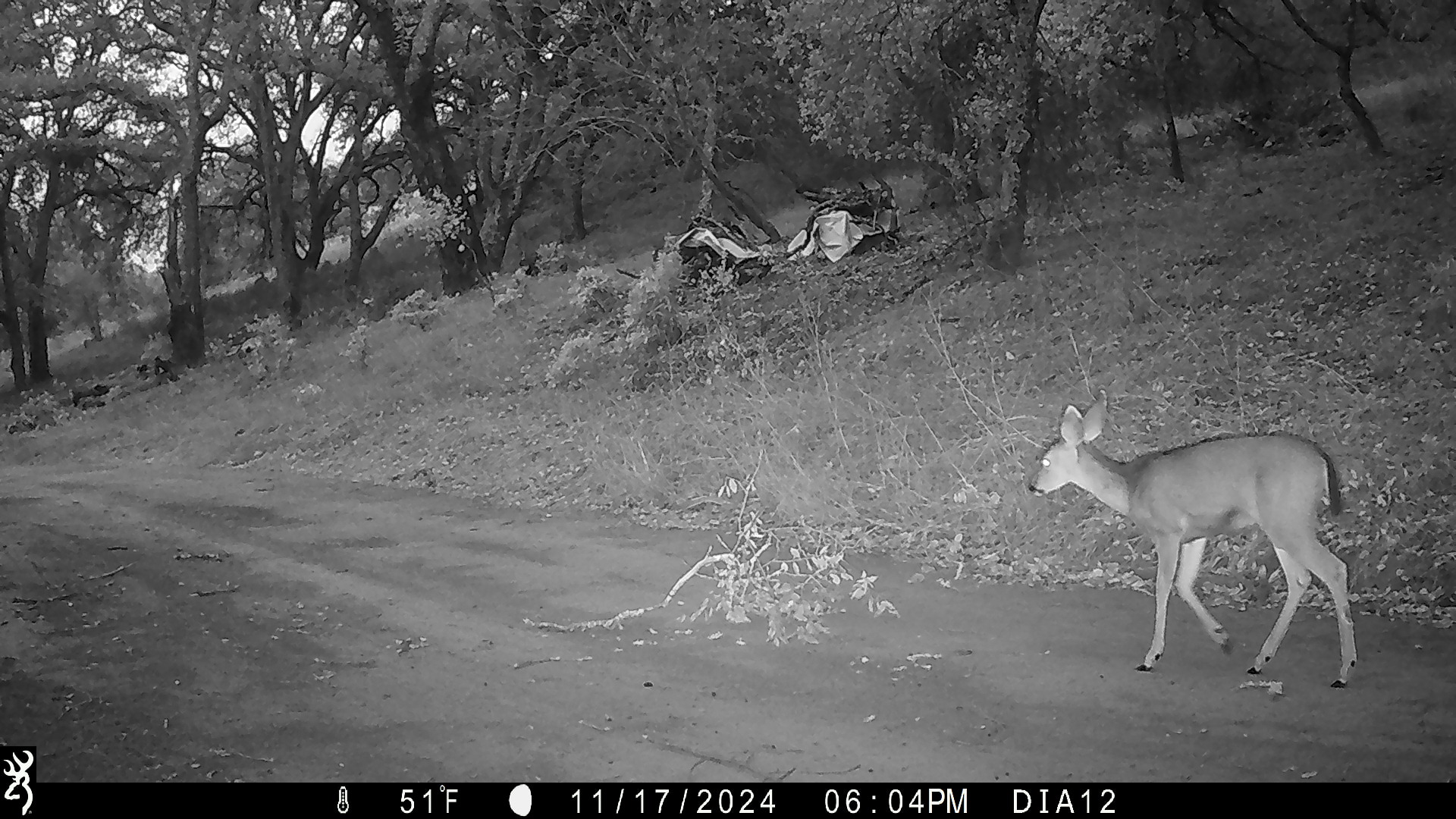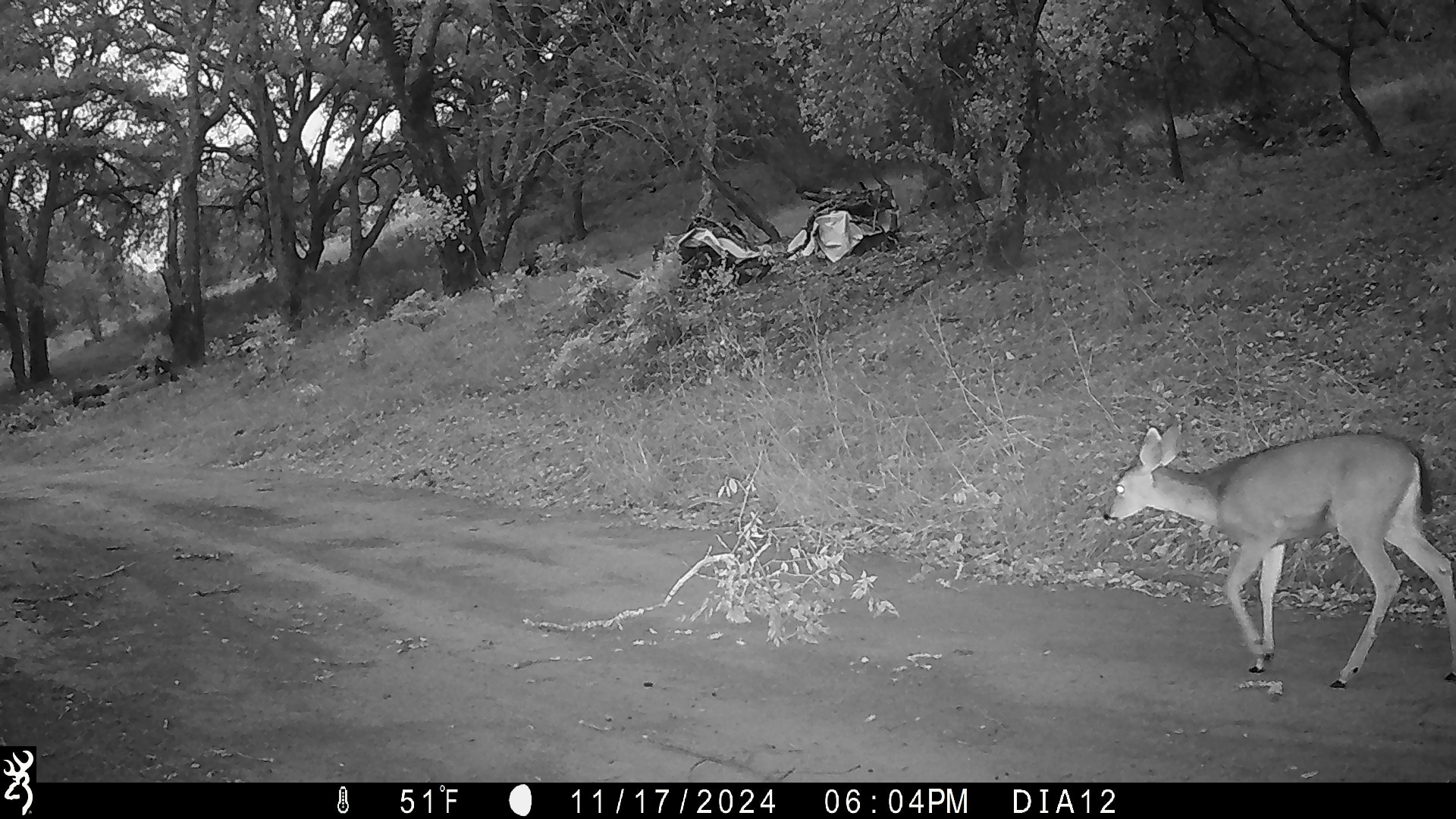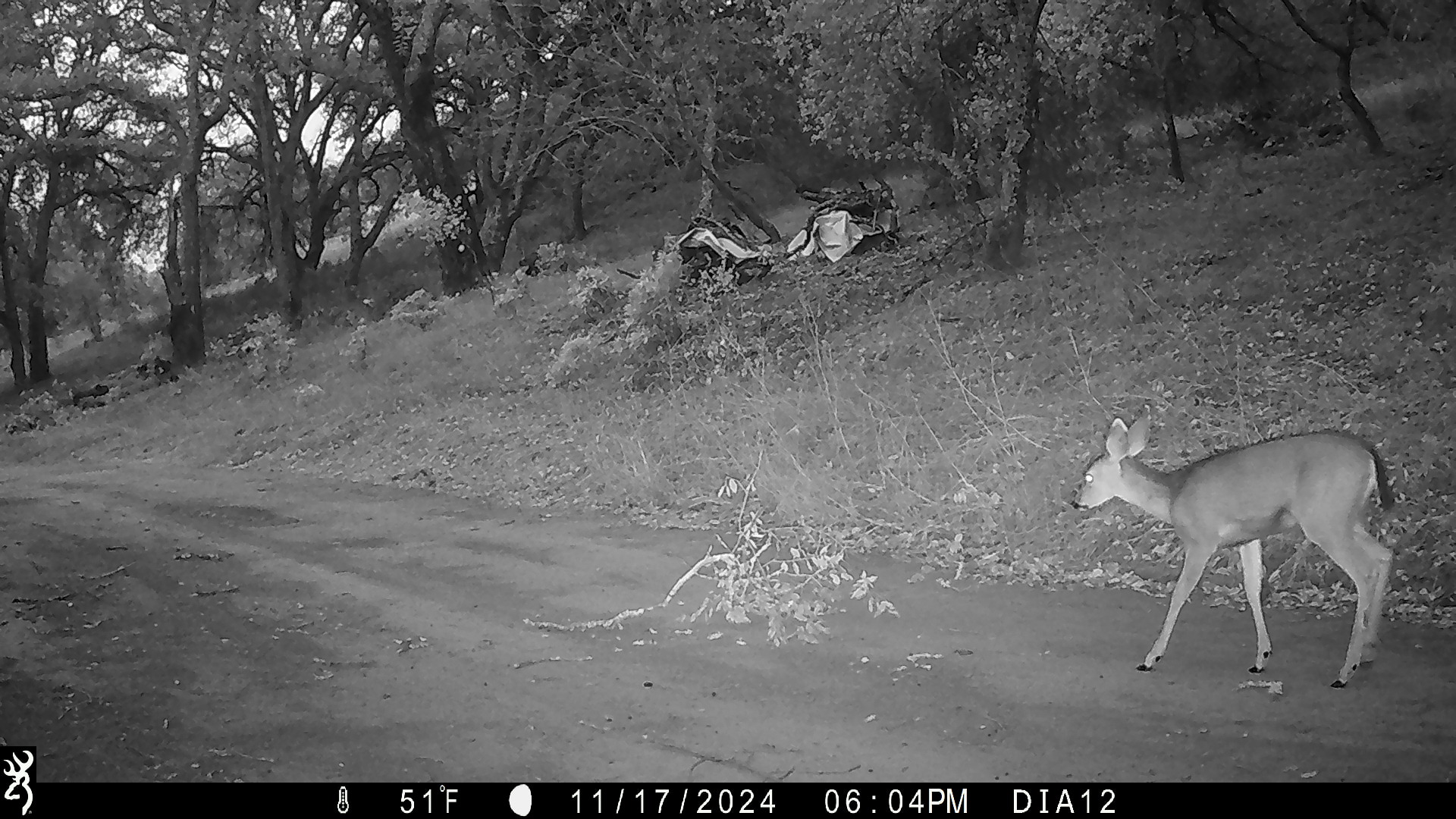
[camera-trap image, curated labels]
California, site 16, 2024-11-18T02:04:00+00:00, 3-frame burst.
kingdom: Animalia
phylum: Chordata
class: Mammalia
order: Artiodactyla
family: Cervidae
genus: Odocoileus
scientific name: Odocoileus hemionus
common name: mule deer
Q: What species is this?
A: Mule deer (Odocoileus hemionus).